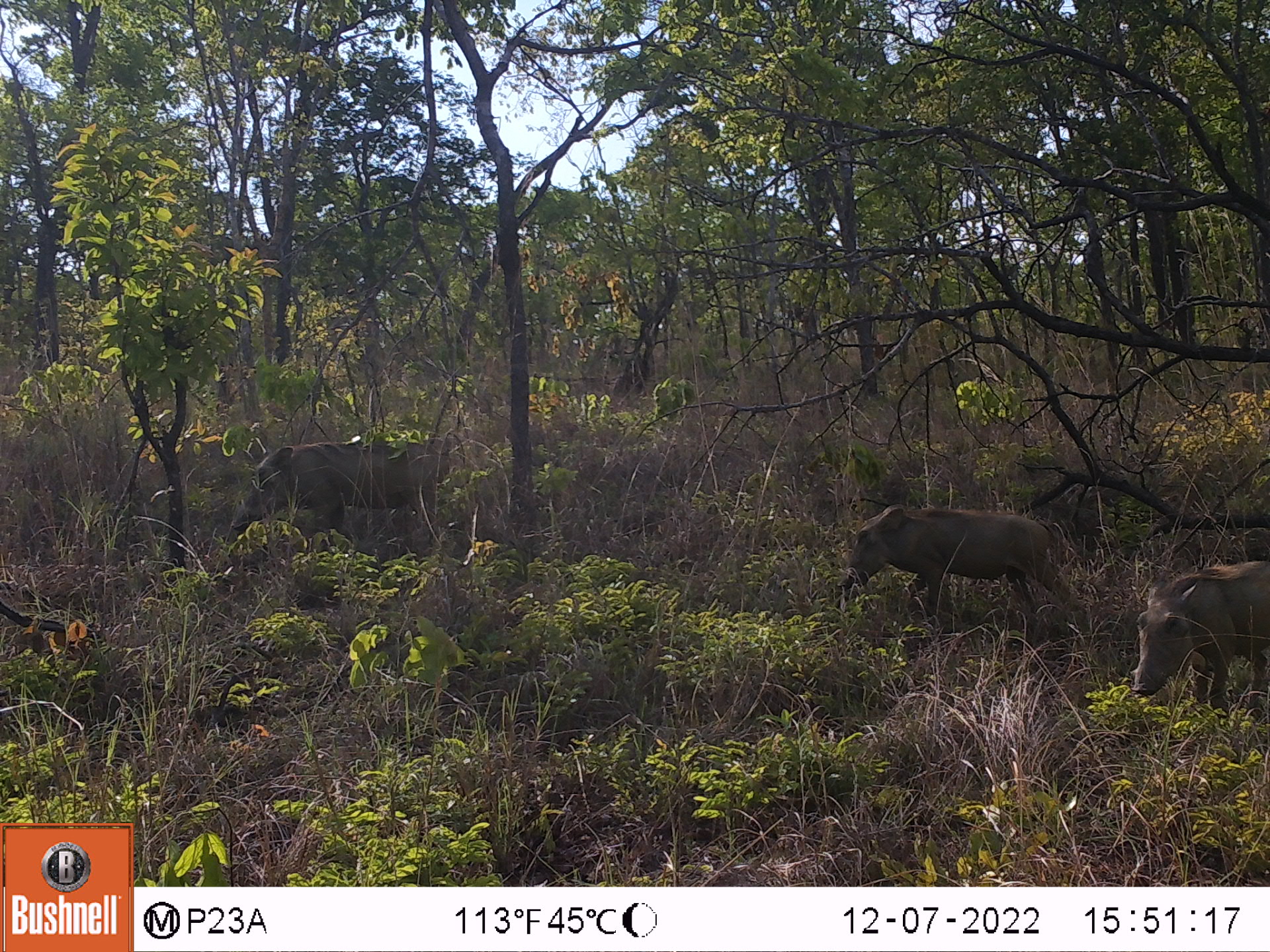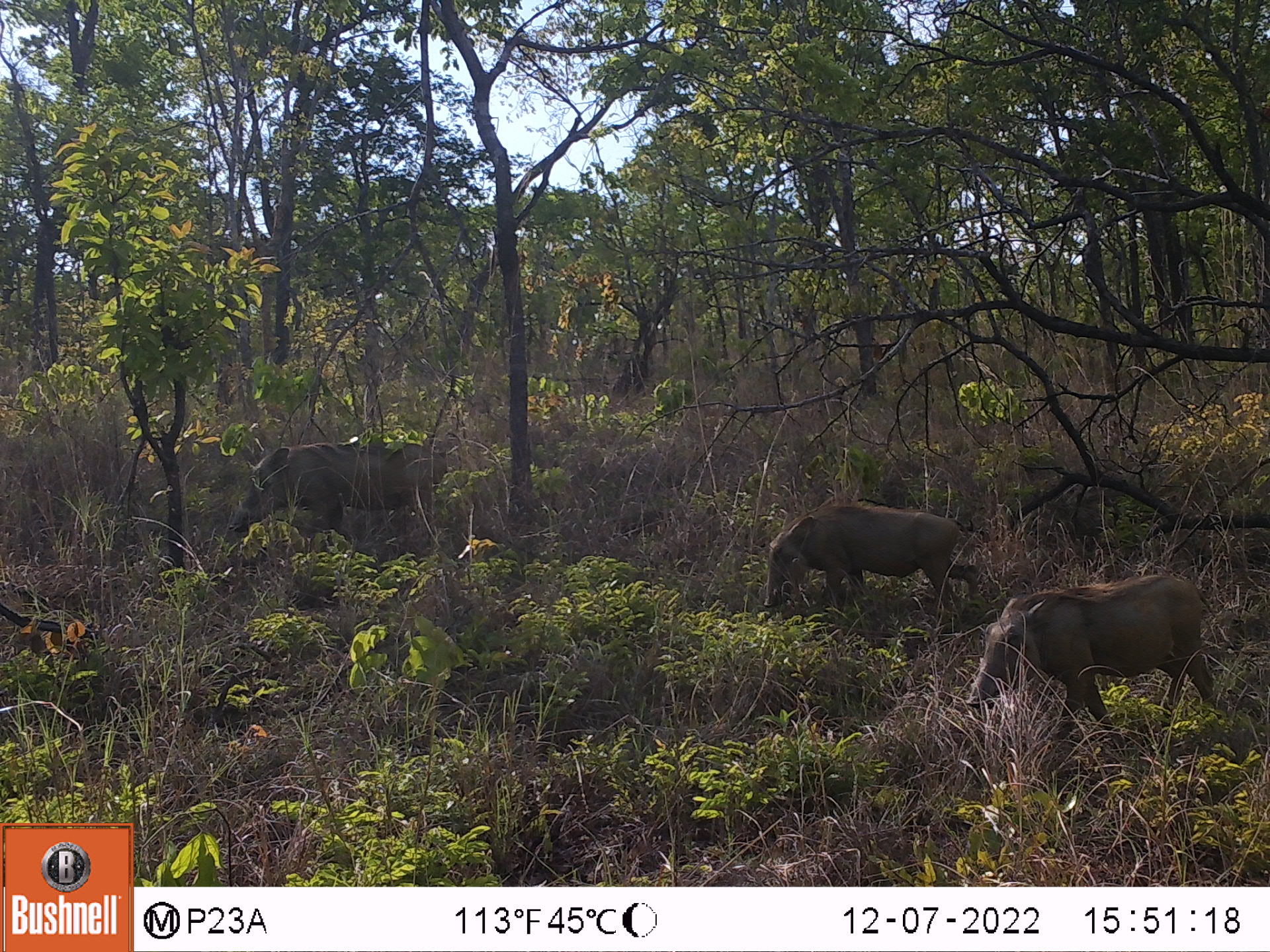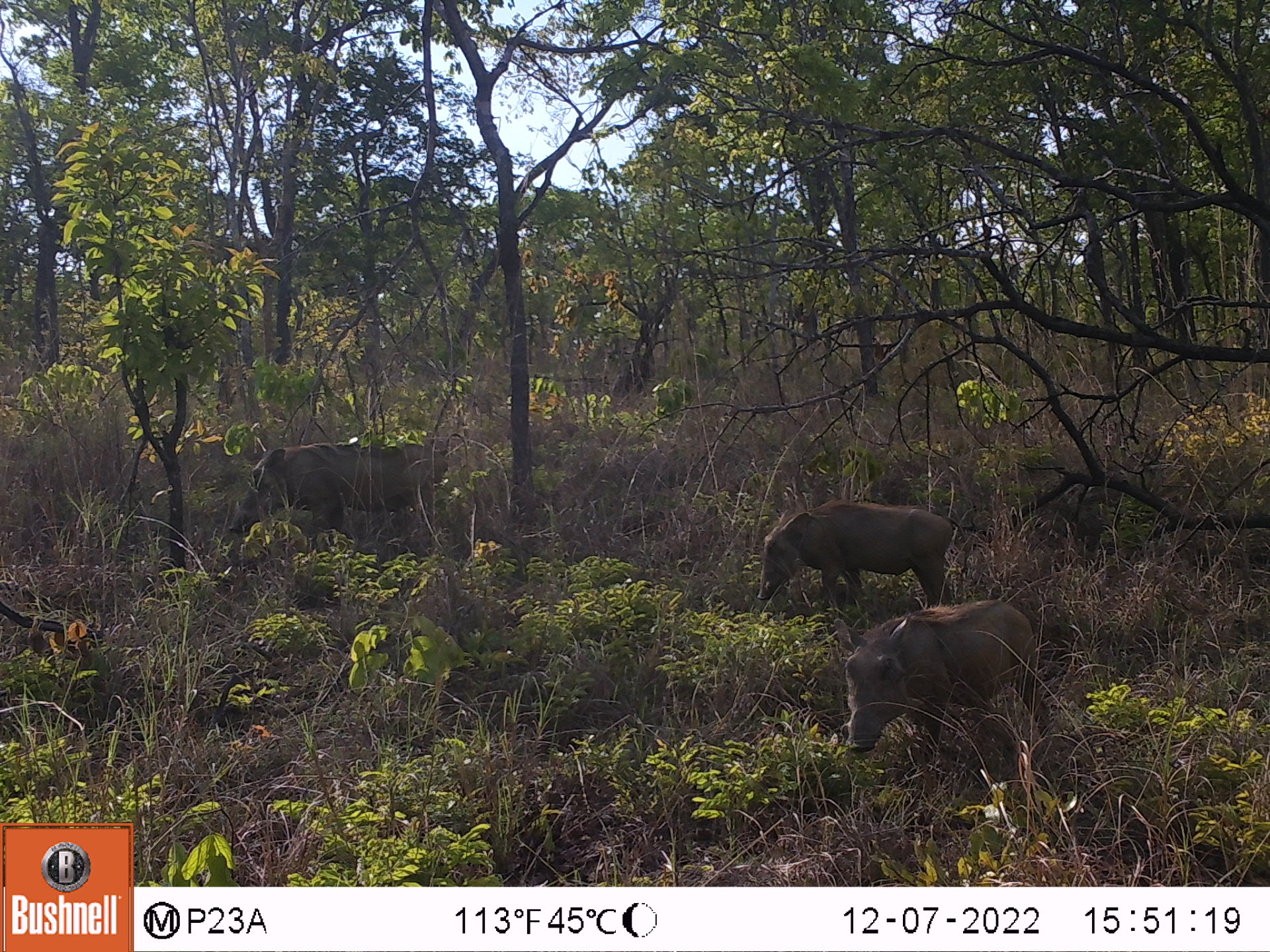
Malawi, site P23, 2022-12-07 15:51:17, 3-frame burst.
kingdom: Animalia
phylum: Chordata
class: Mammalia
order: Artiodactyla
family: Suidae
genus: Phacochoerus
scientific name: Phacochoerus africanus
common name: common warthog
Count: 3.